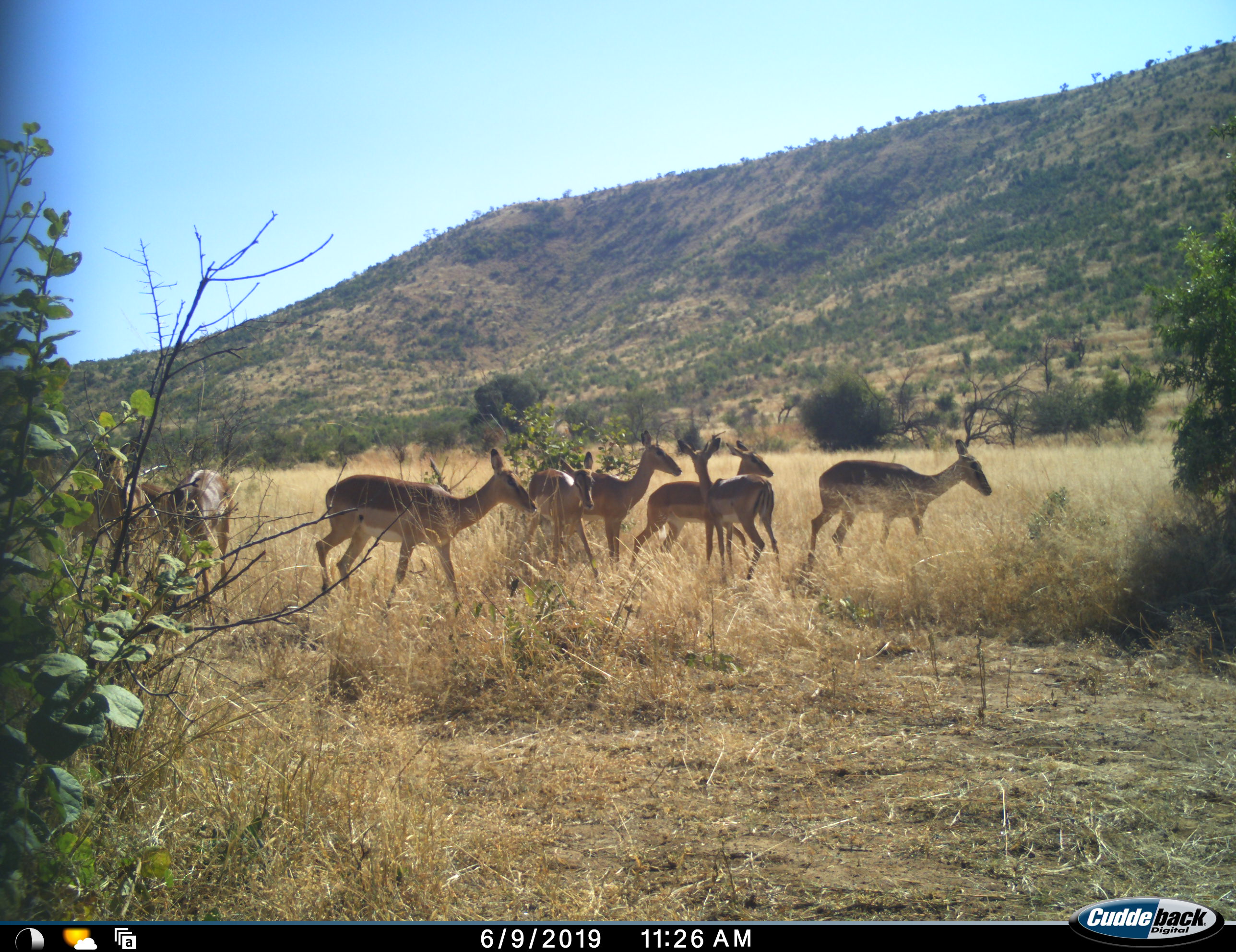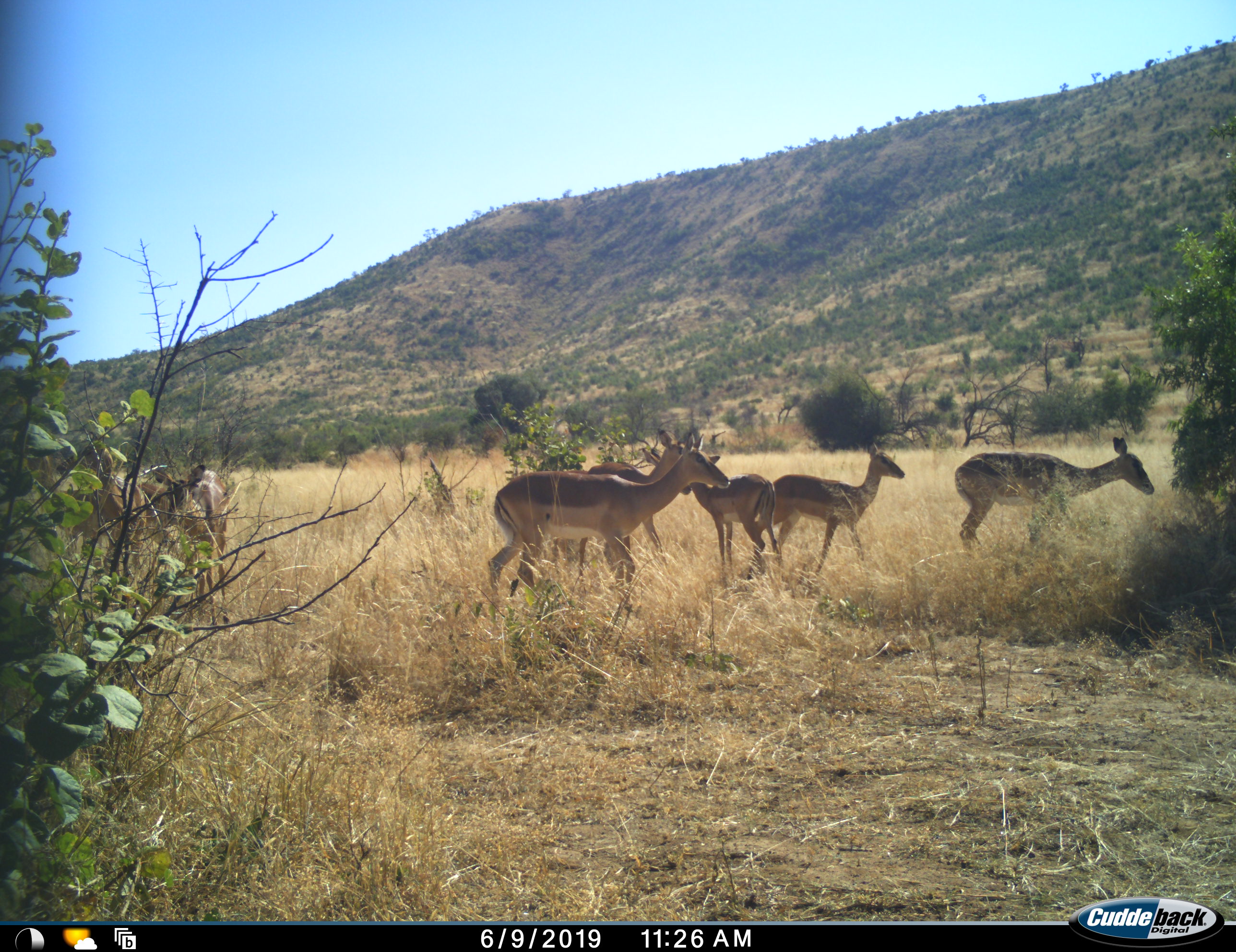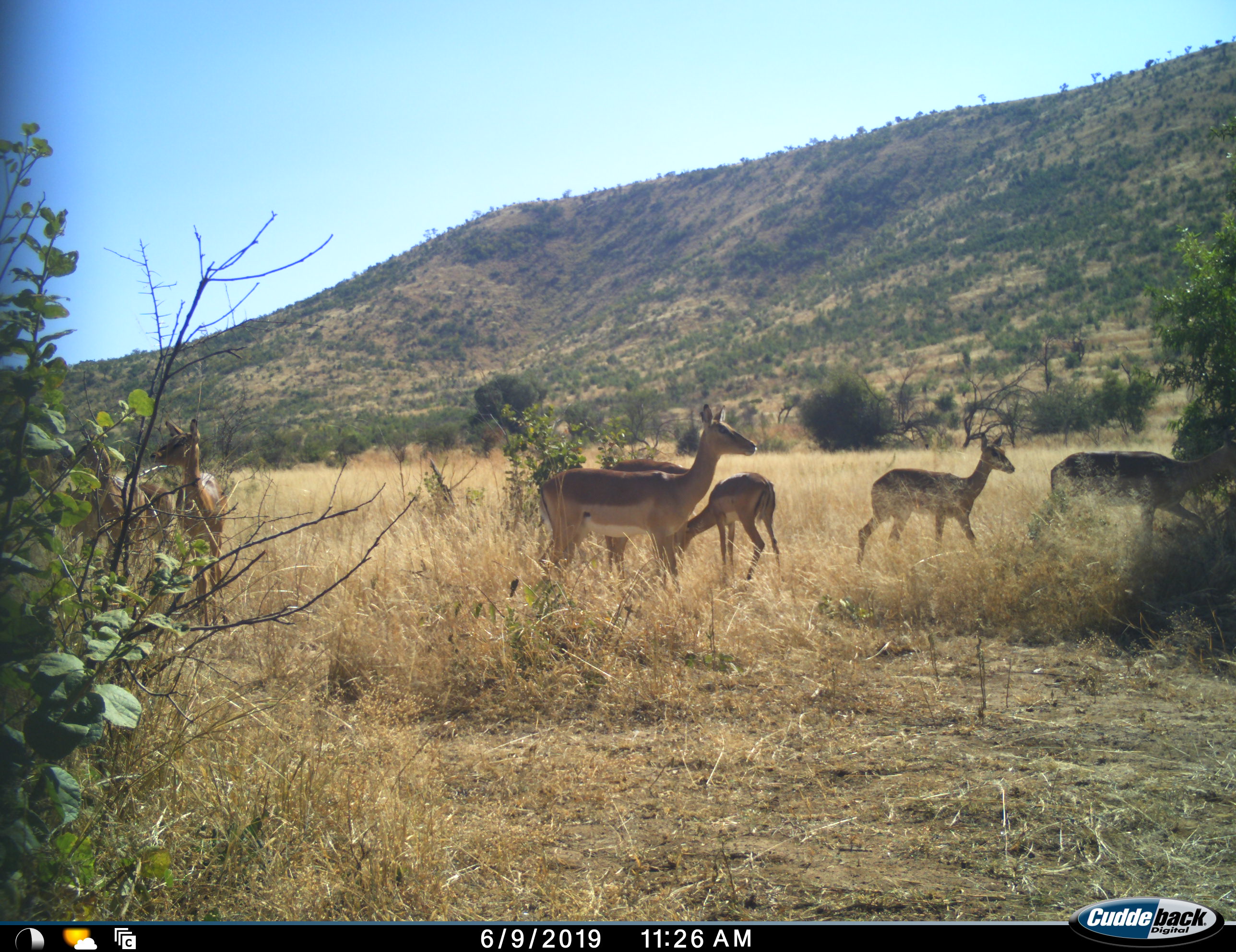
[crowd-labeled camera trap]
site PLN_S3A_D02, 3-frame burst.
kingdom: Animalia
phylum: Chordata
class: Mammalia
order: Artiodactyla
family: Bovidae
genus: Aepyceros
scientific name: Aepyceros melampus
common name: impala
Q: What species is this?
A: Impala (Aepyceros melampus).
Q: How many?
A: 8.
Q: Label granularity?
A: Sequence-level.